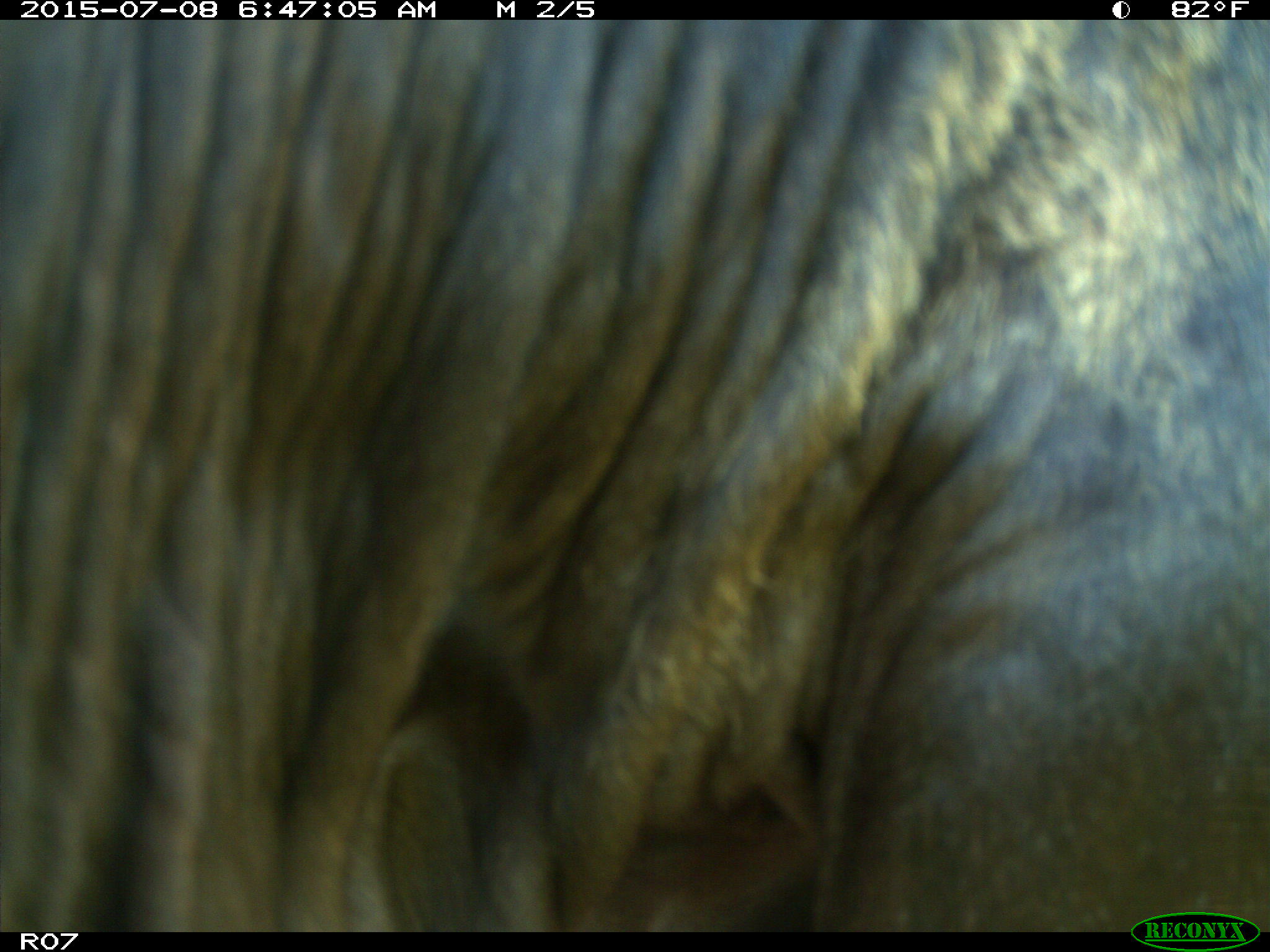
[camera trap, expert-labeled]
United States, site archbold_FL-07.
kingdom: Animalia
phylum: Chordata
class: Mammalia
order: Artiodactyla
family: Bovidae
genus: Bos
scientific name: Bos taurus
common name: domestic cow